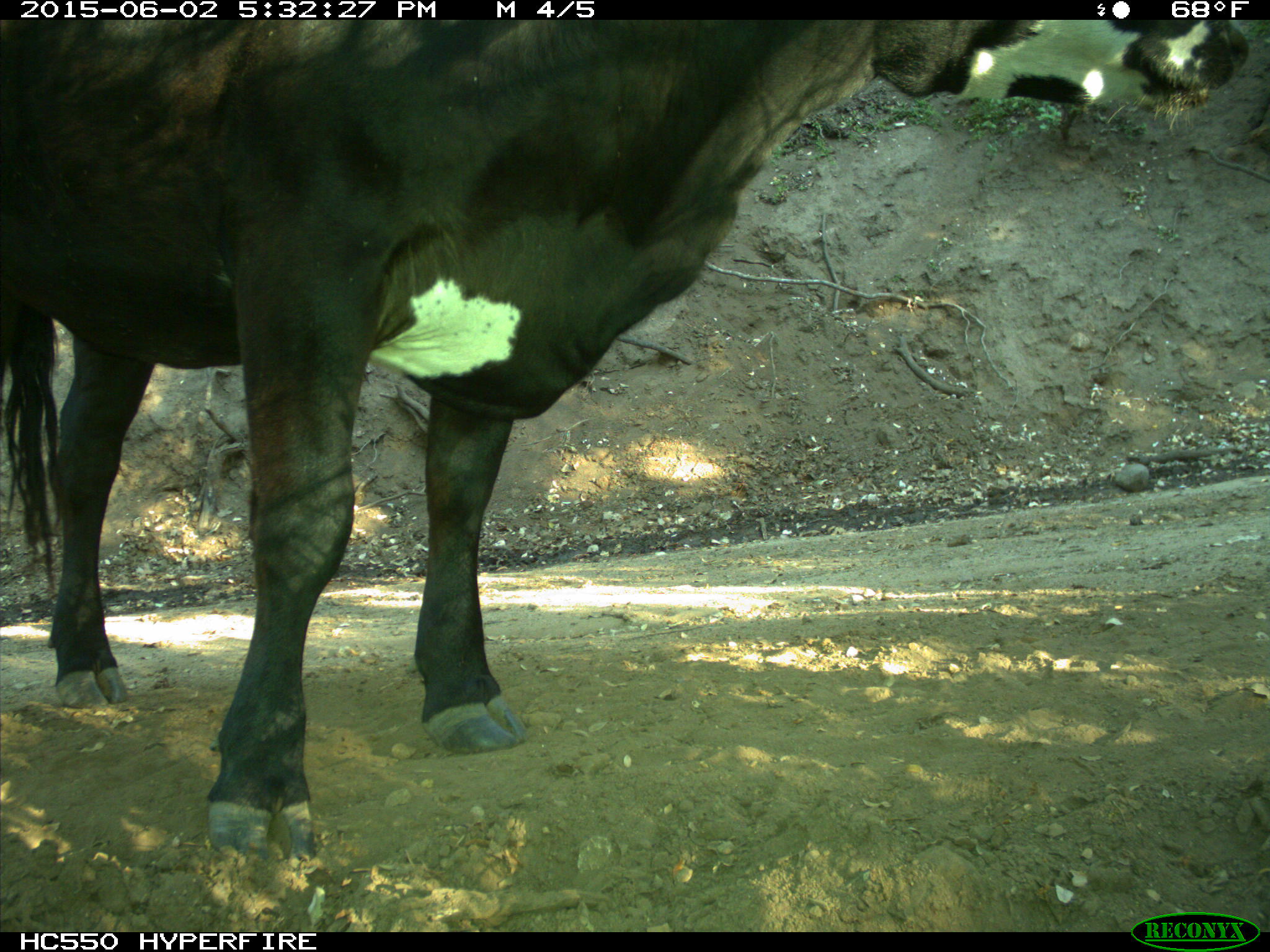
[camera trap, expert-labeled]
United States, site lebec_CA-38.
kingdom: Animalia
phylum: Chordata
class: Mammalia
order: Artiodactyla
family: Bovidae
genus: Bos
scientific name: Bos taurus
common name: domestic cow